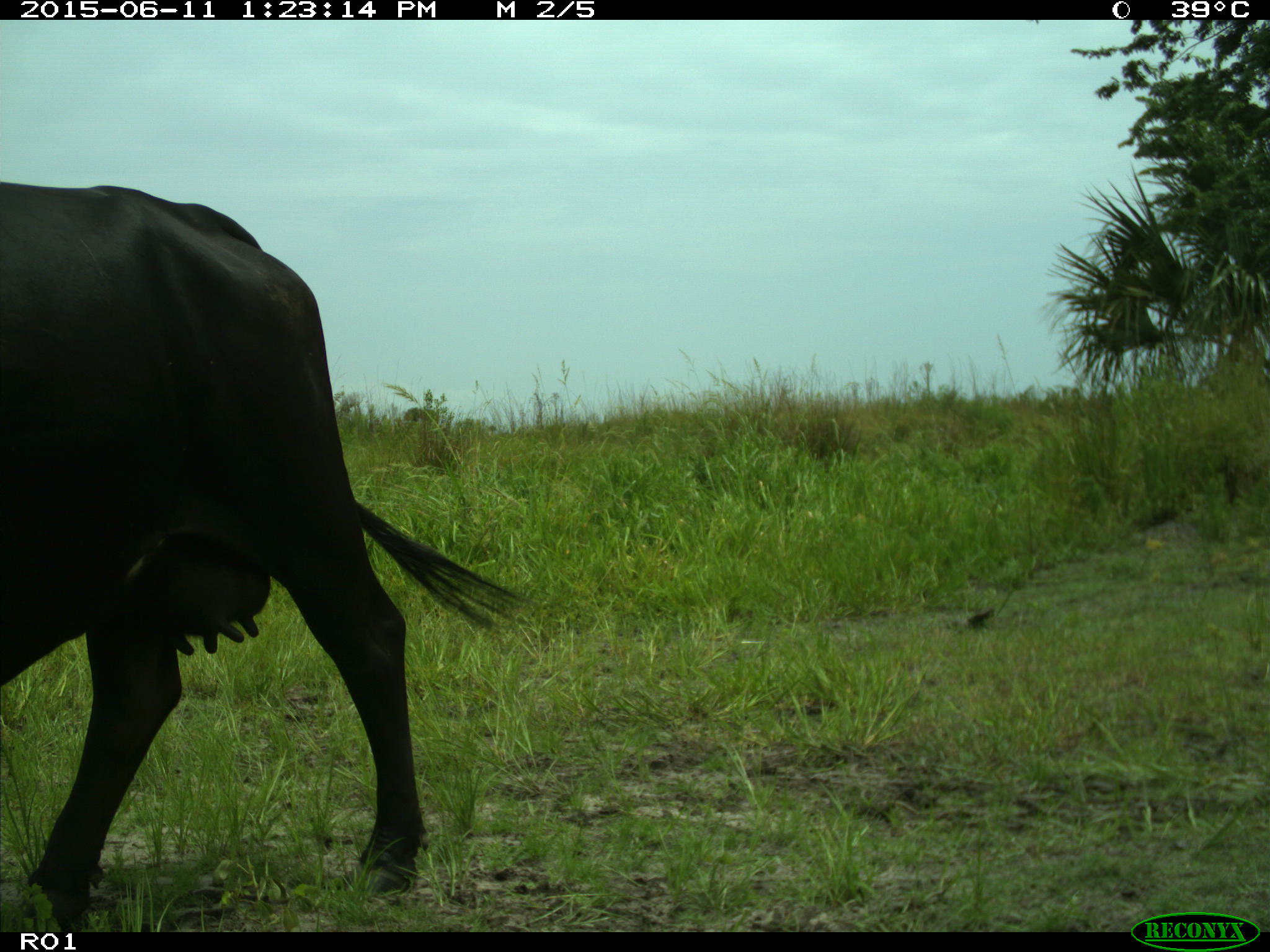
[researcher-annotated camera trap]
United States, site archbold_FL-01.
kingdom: Animalia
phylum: Chordata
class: Mammalia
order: Artiodactyla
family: Bovidae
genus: Bos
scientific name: Bos taurus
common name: domestic cow